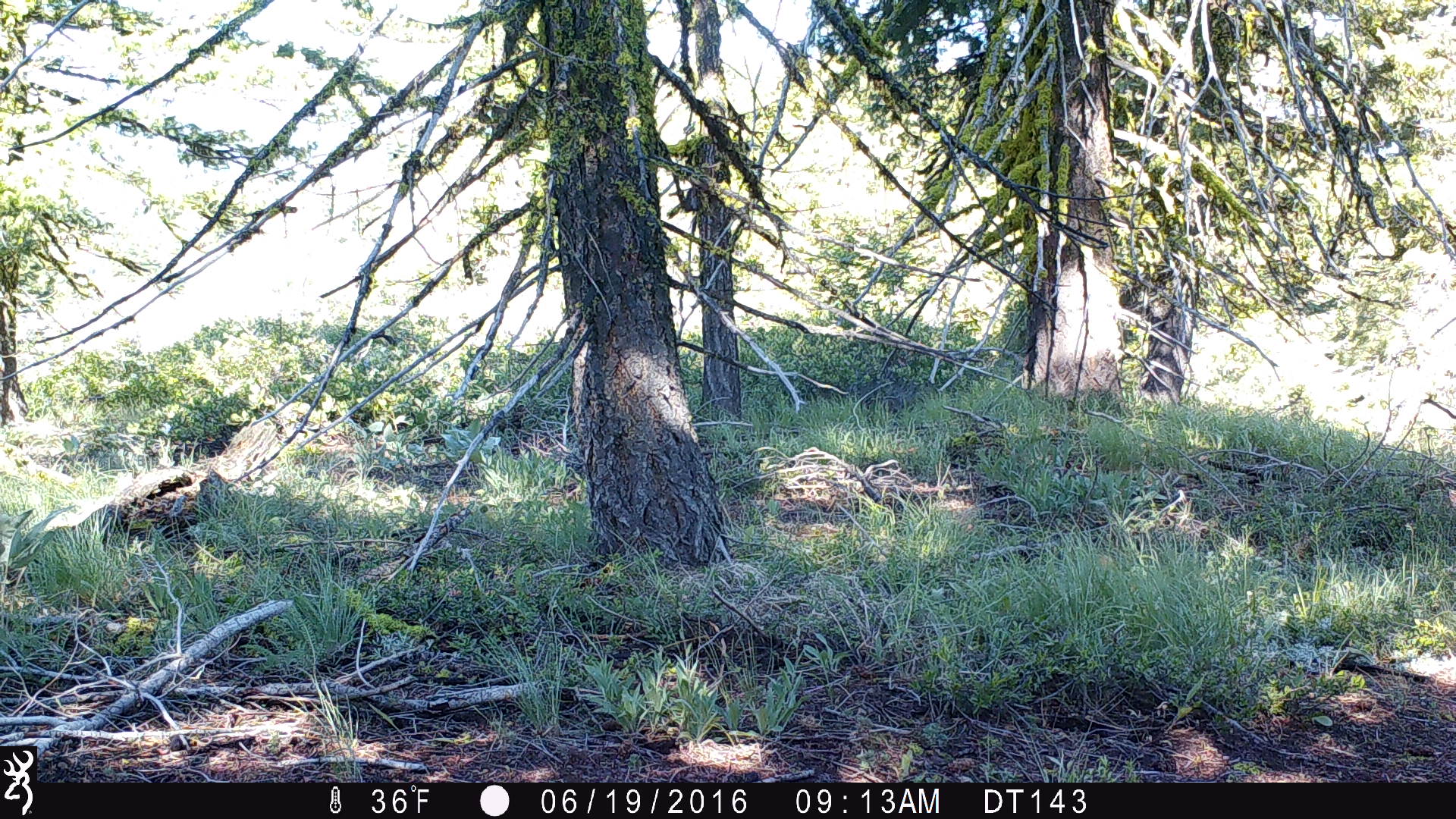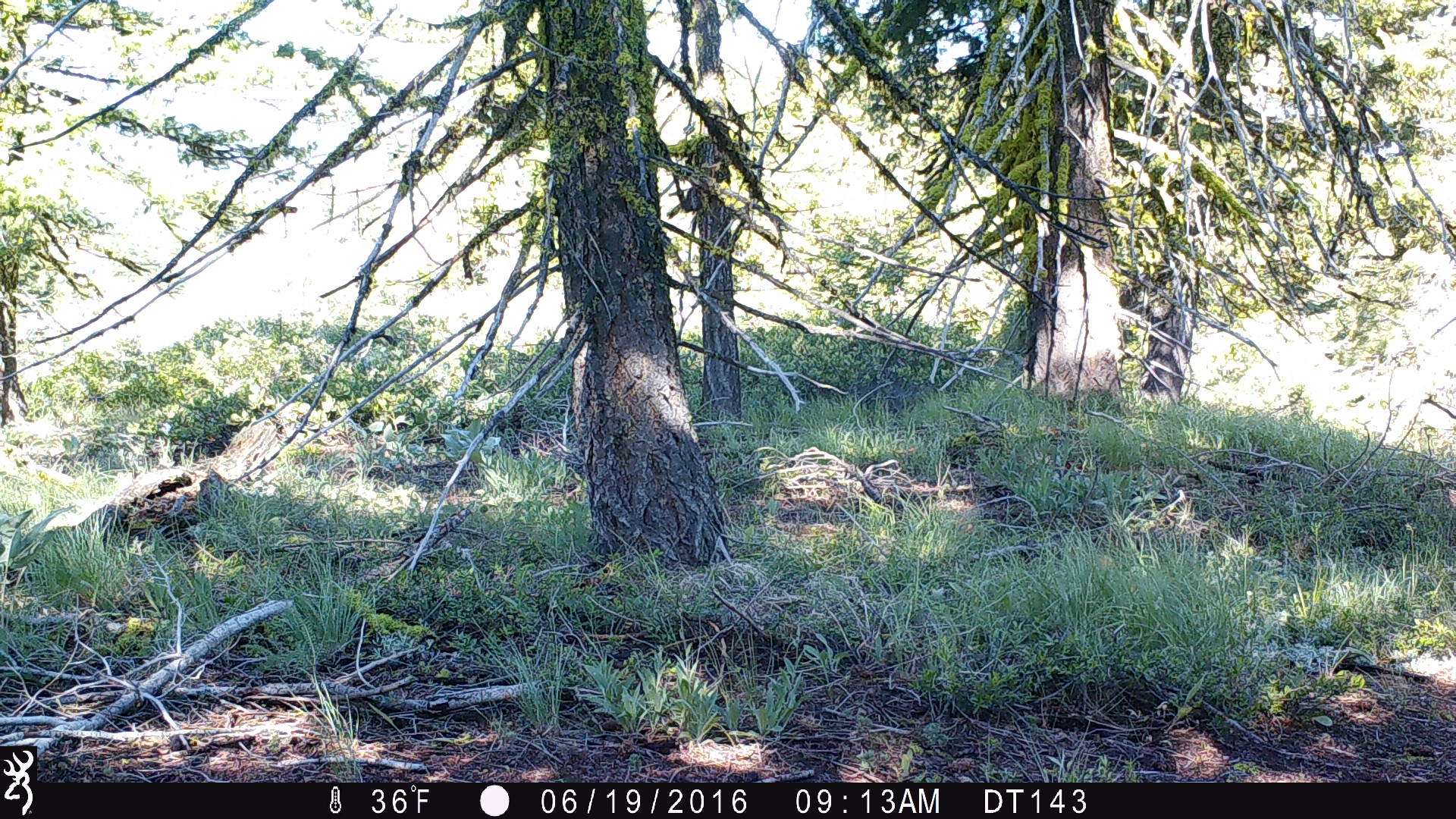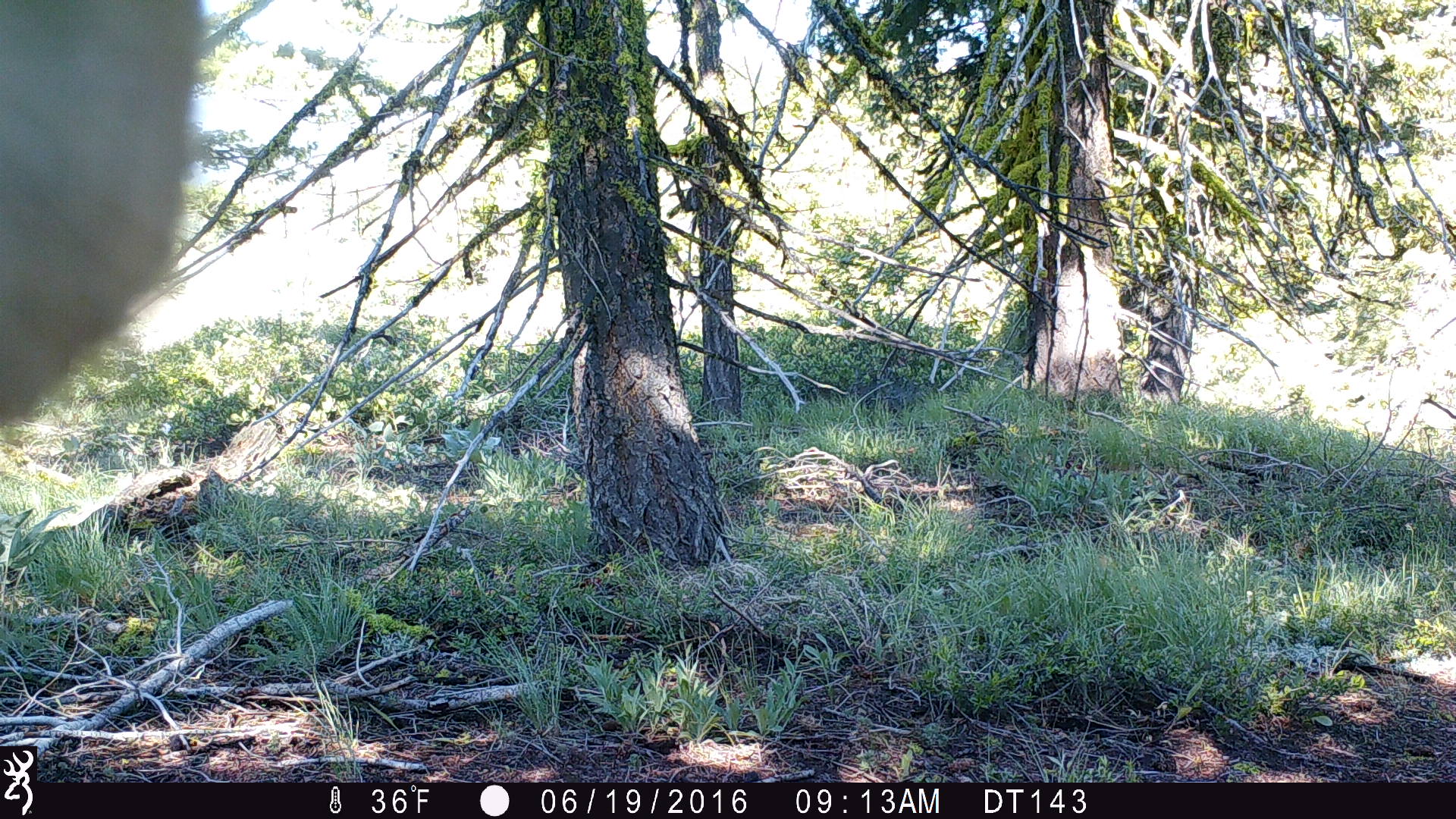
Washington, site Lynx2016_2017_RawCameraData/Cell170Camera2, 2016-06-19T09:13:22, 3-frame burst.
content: unidentified animal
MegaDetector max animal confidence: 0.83